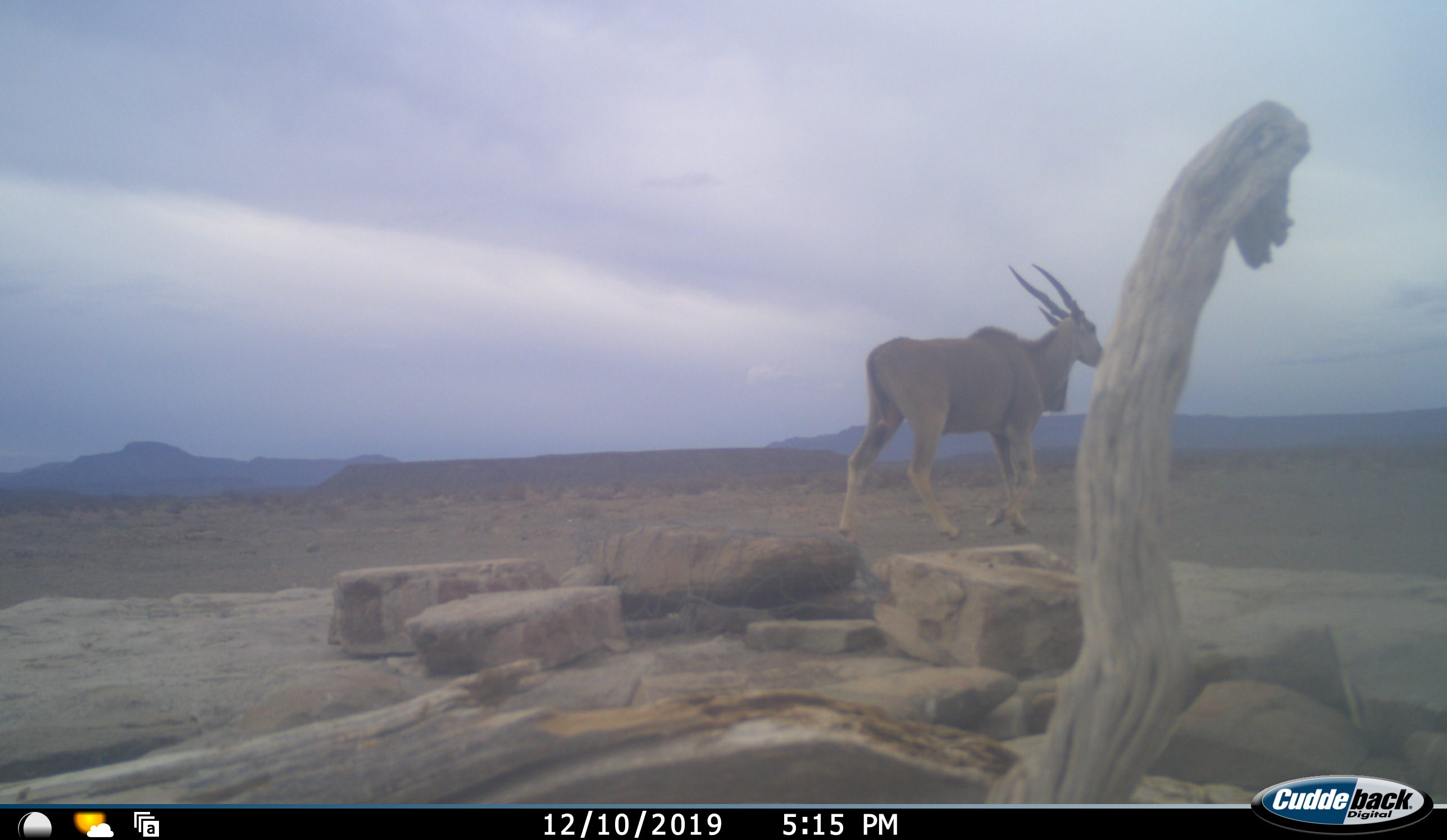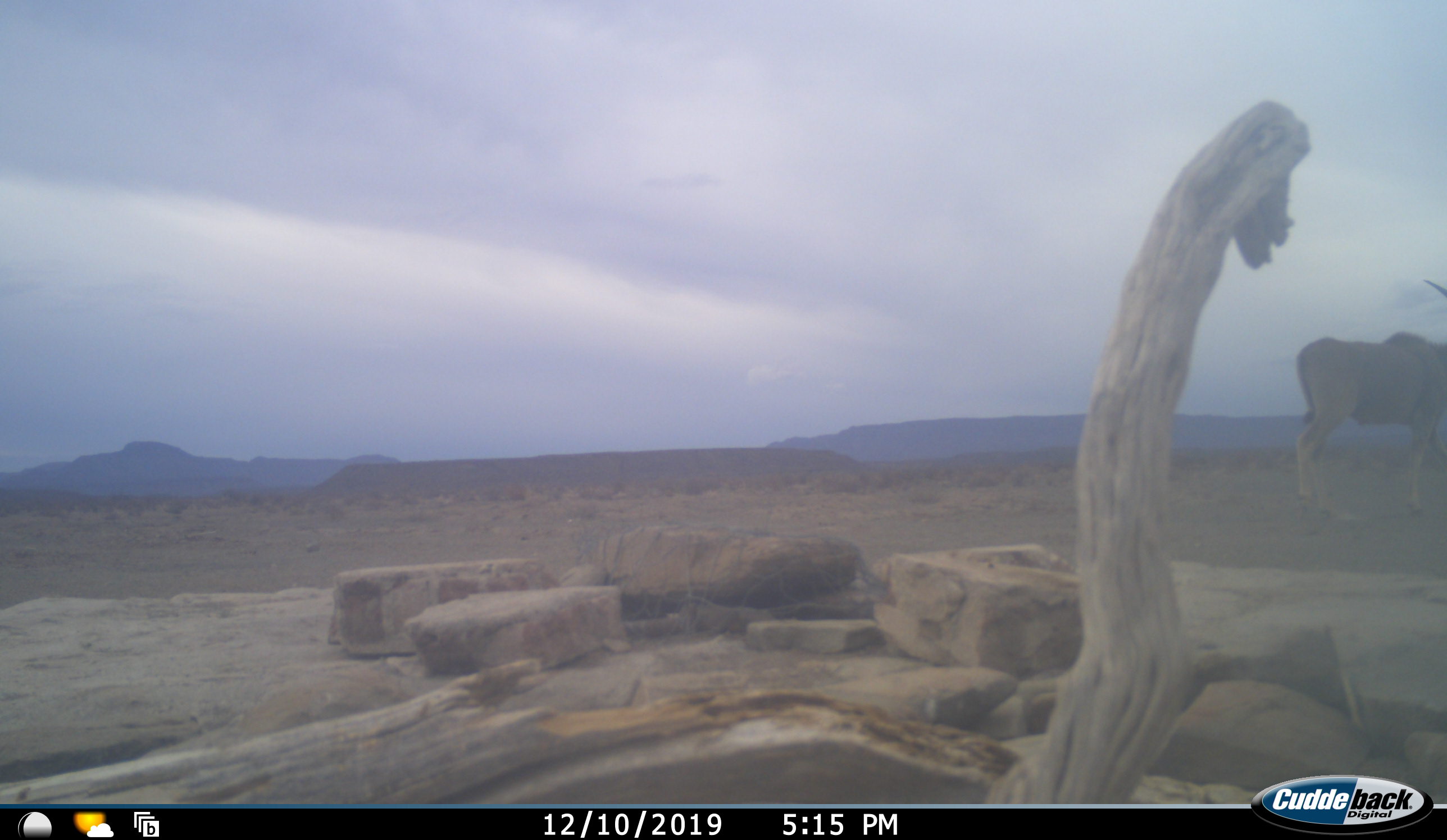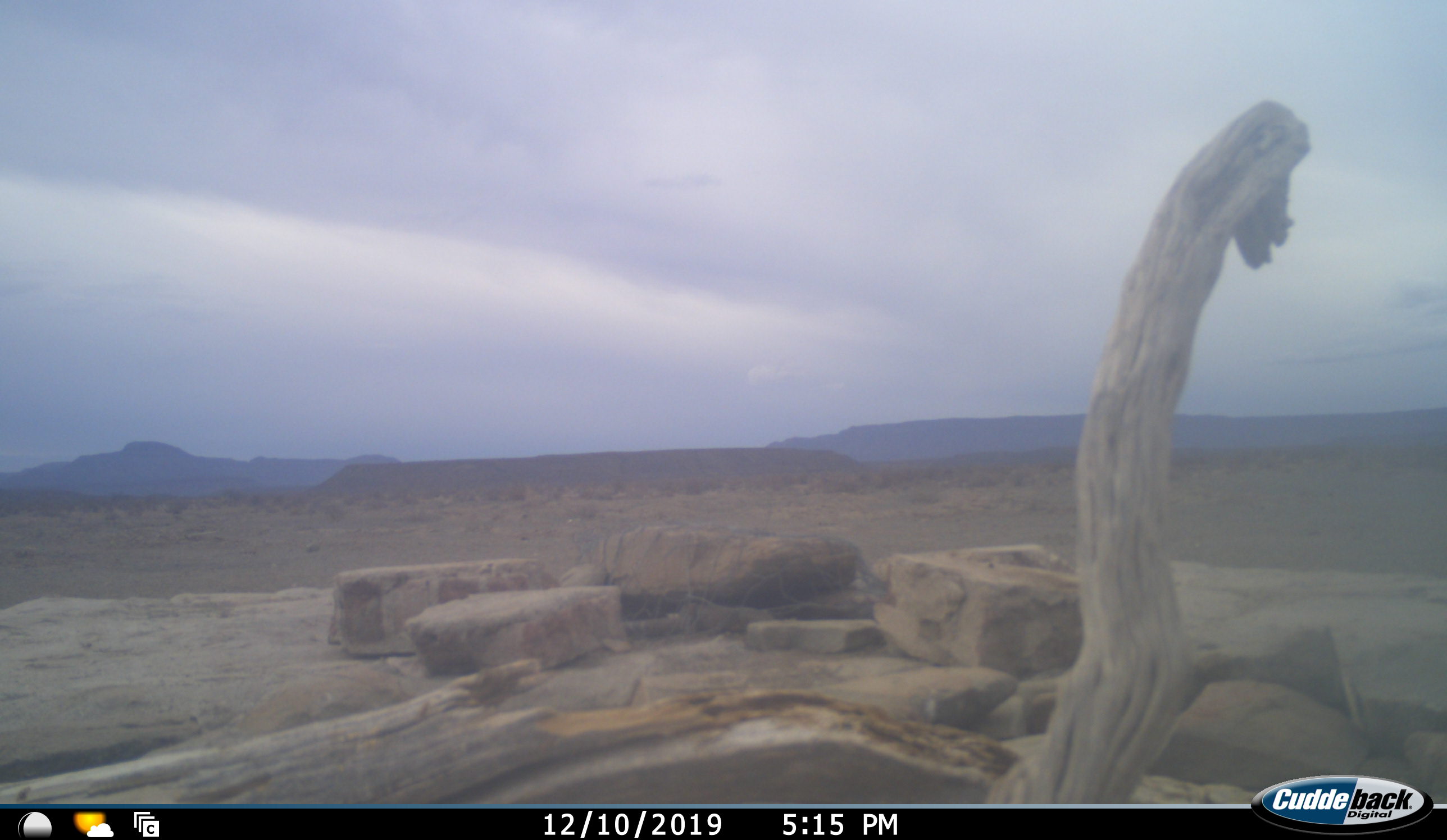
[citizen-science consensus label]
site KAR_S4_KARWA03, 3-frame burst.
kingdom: Animalia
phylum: Chordata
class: Mammalia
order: Artiodactyla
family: Bovidae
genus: Tragelaphus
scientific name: Tragelaphus oryx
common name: eland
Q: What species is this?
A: Eland (Tragelaphus oryx).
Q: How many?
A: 1.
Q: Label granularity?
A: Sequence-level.